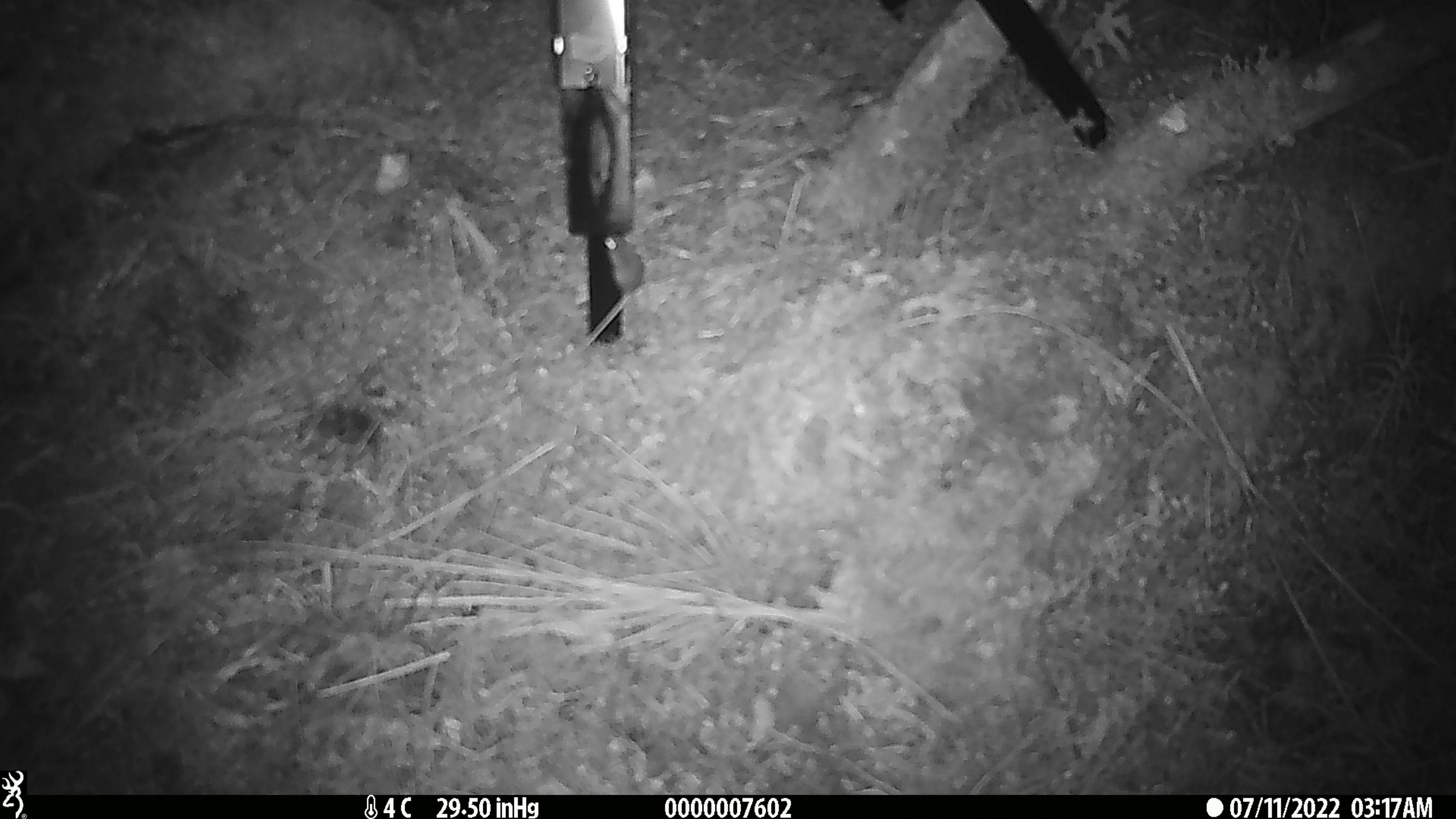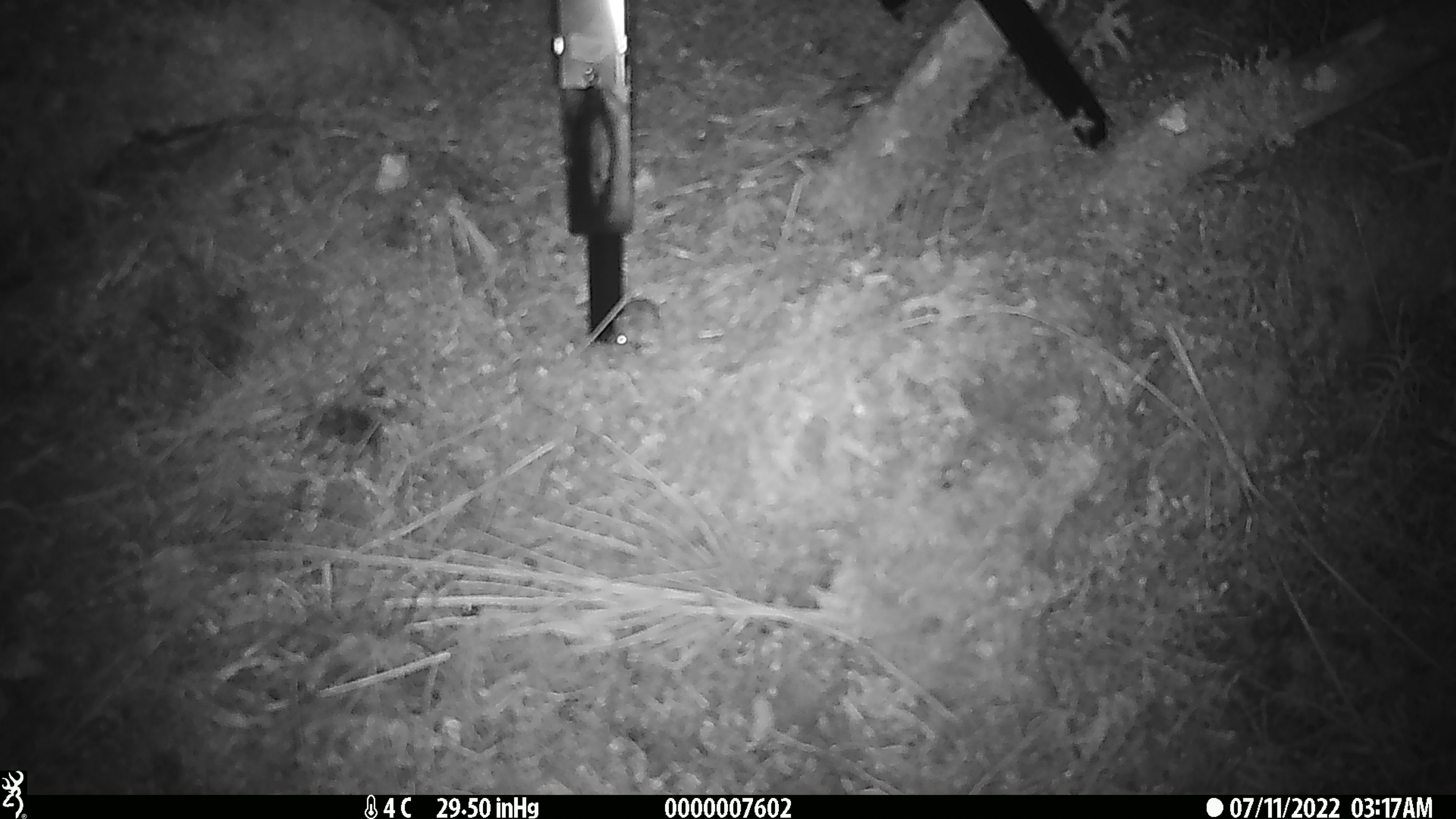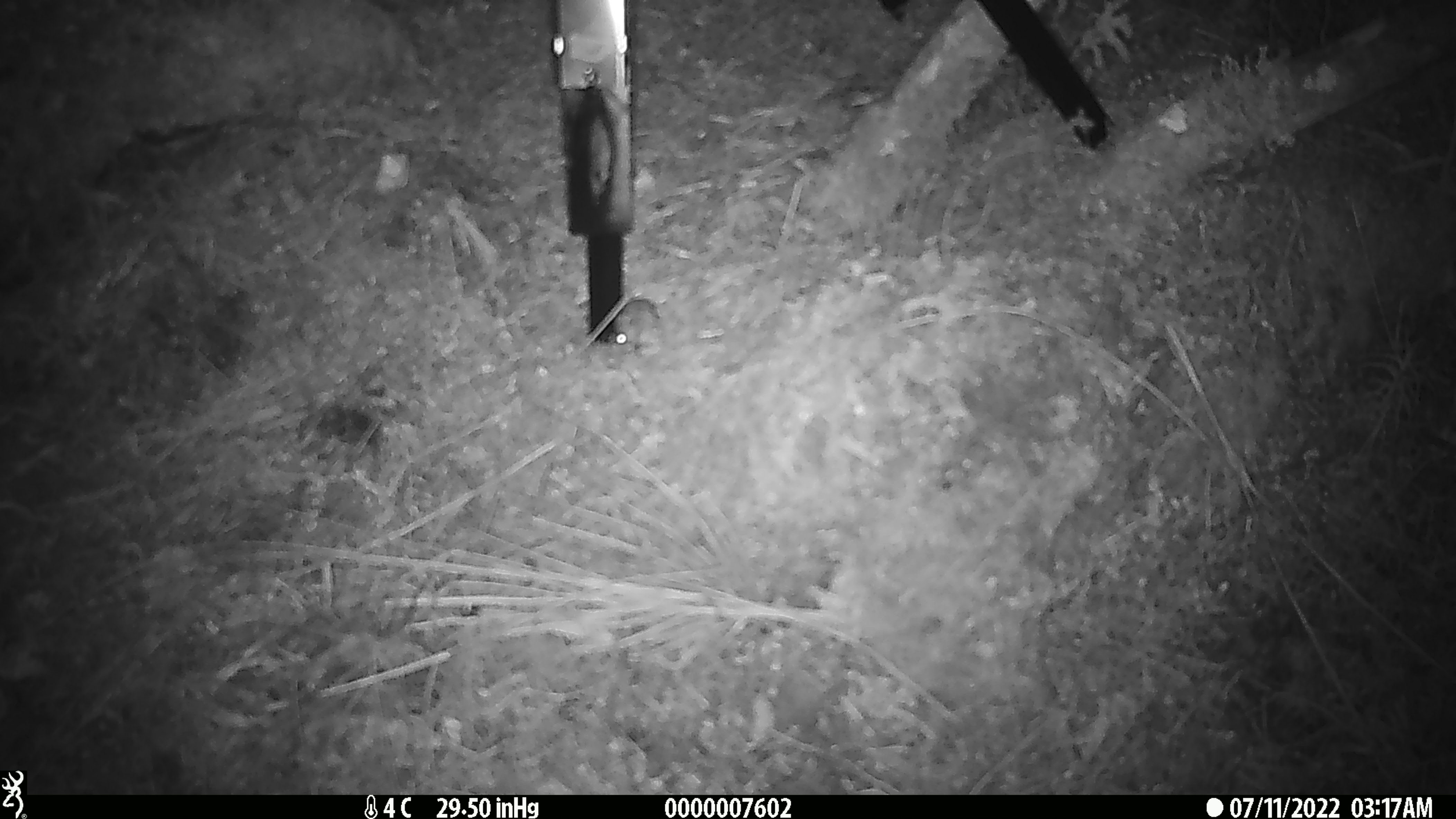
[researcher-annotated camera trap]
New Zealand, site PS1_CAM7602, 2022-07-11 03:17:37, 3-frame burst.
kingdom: Animalia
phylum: Chordata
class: Mammalia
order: Rodentia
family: Muridae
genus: Mus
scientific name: Mus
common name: mouse